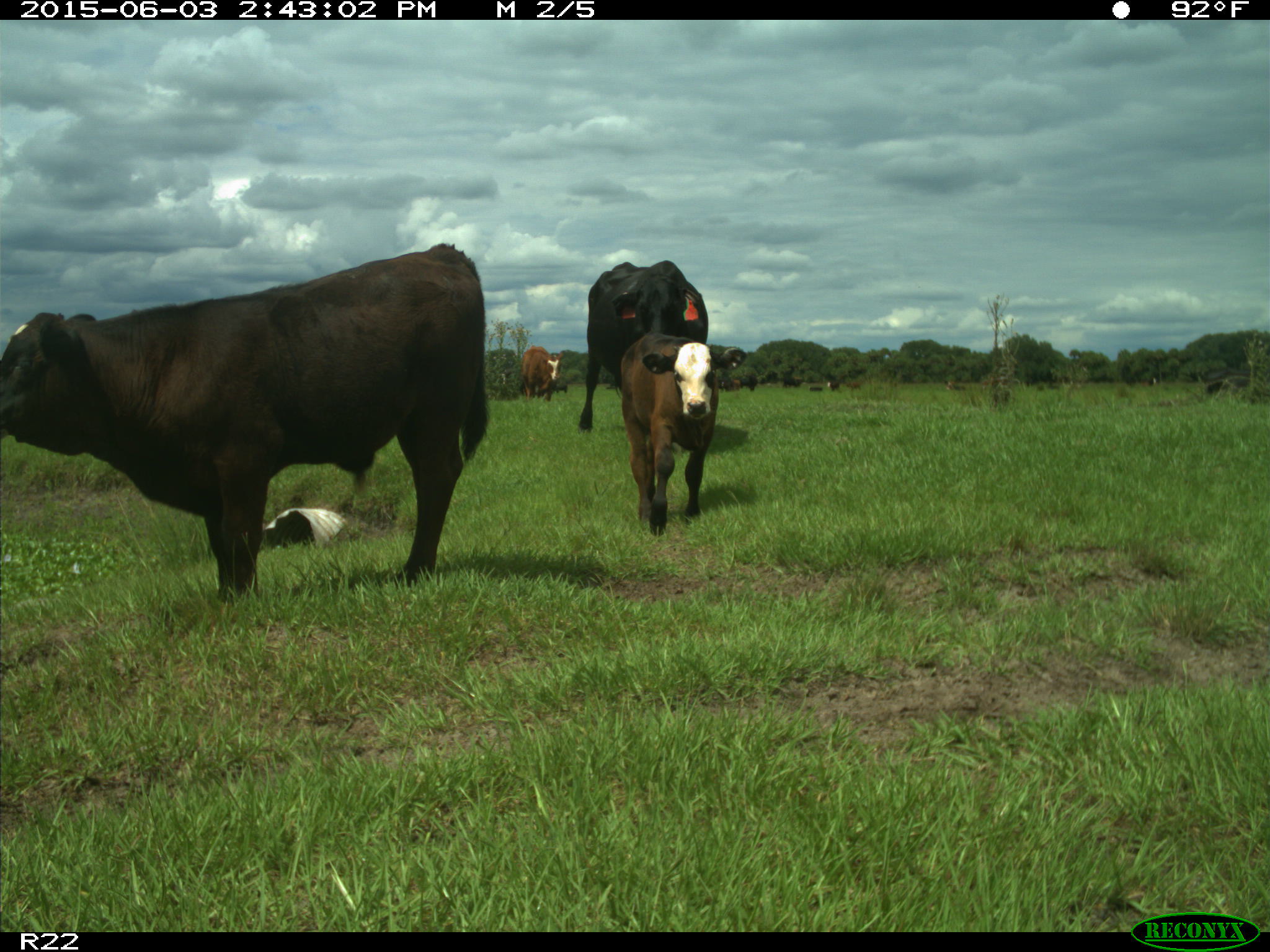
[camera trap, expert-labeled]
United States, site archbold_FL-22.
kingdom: Animalia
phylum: Chordata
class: Mammalia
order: Artiodactyla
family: Bovidae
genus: Bos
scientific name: Bos taurus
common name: domestic cow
Bos taurus (domestic cow).